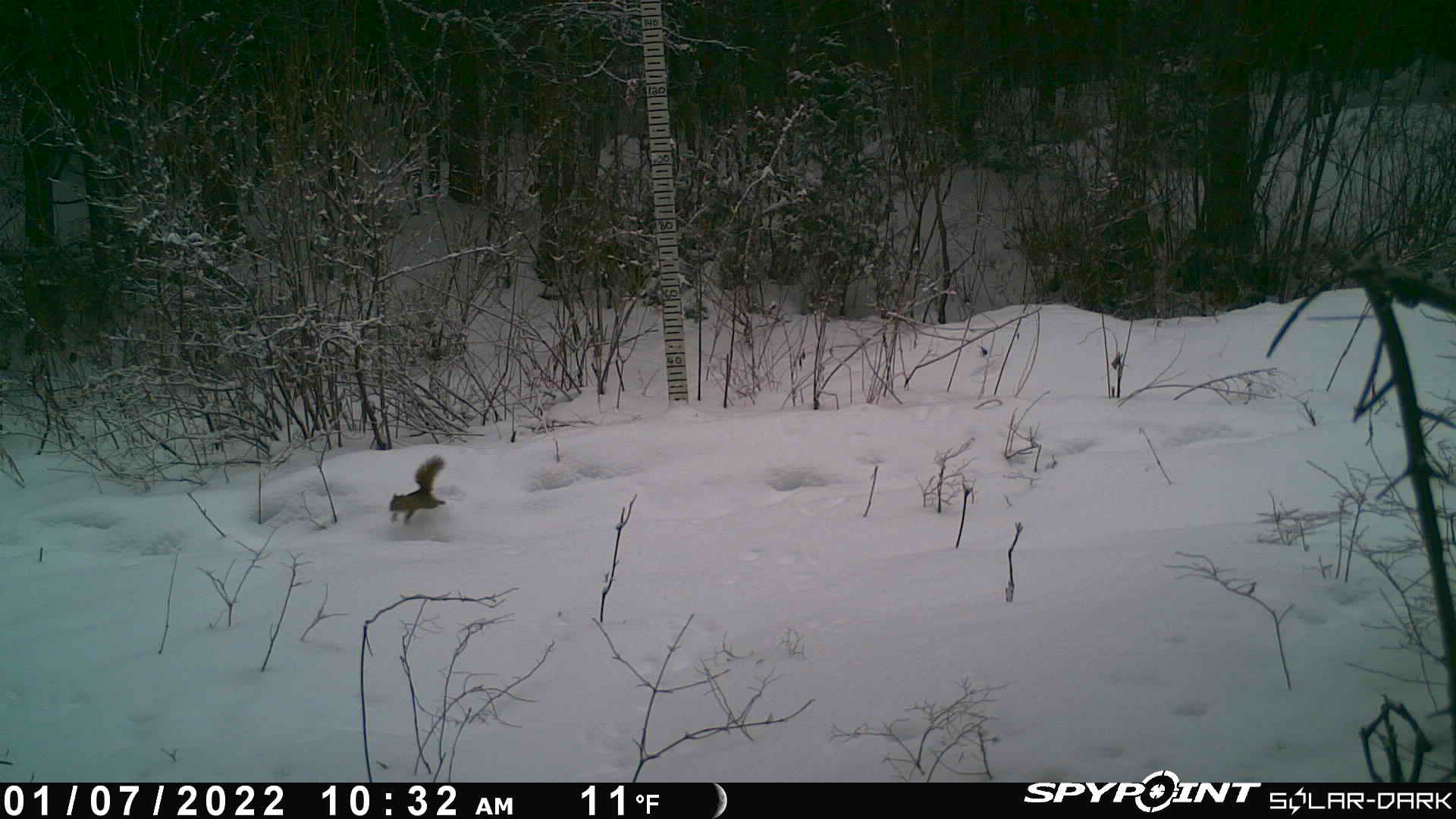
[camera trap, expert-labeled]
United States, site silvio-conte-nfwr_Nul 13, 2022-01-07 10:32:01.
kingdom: Animalia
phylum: Chordata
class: Mammalia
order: Rodentia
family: Sciuridae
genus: Tamiasciurus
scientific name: Tamiasciurus hudsonicus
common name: red squirrel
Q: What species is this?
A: Red squirrel (Tamiasciurus hudsonicus).